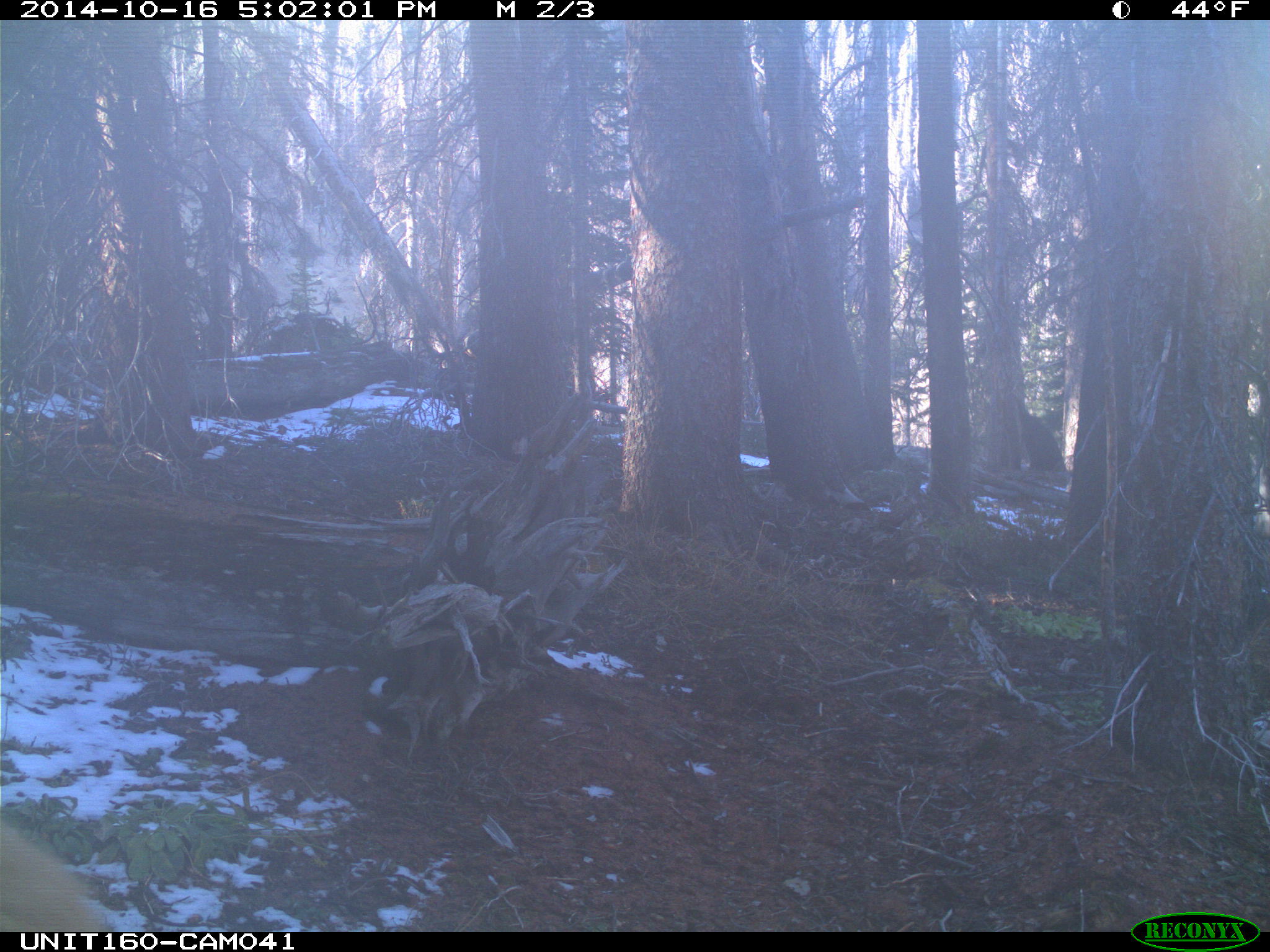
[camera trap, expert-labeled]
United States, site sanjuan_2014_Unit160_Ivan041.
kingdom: Animalia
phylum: Chordata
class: Mammalia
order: Artiodactyla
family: Cervidae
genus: Cervus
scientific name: Cervus elaphus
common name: red deer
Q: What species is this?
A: Cervus elaphus (red deer).